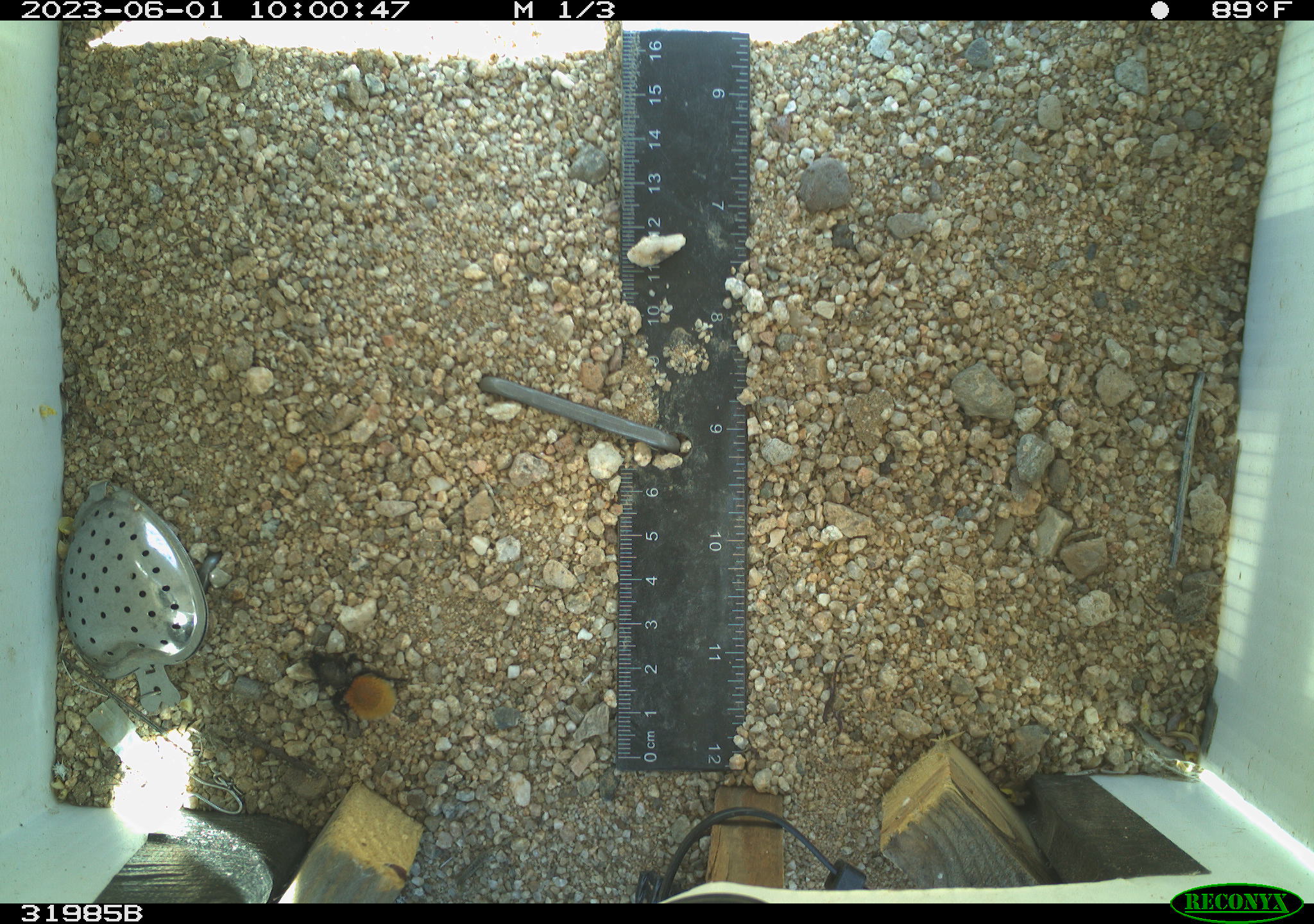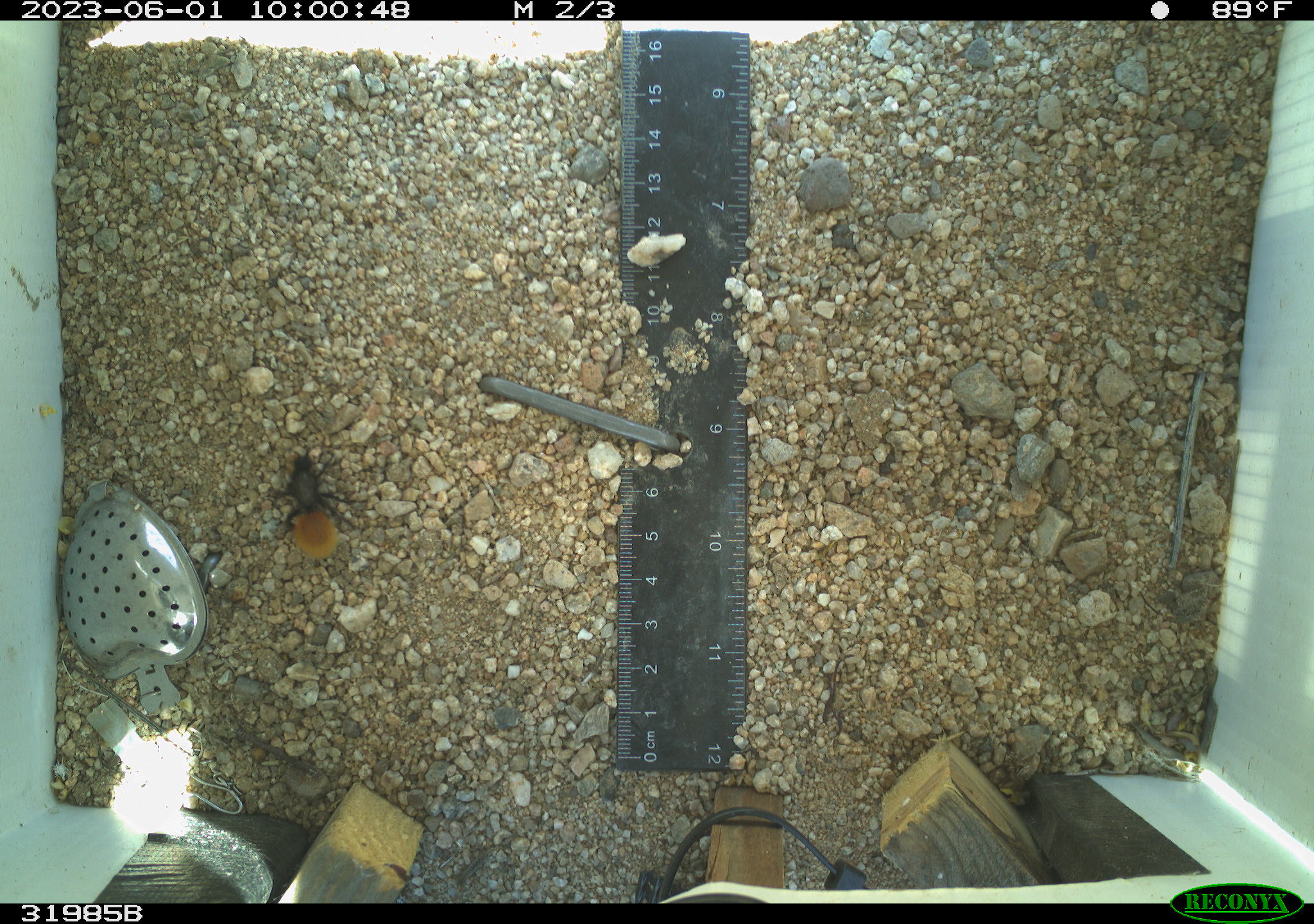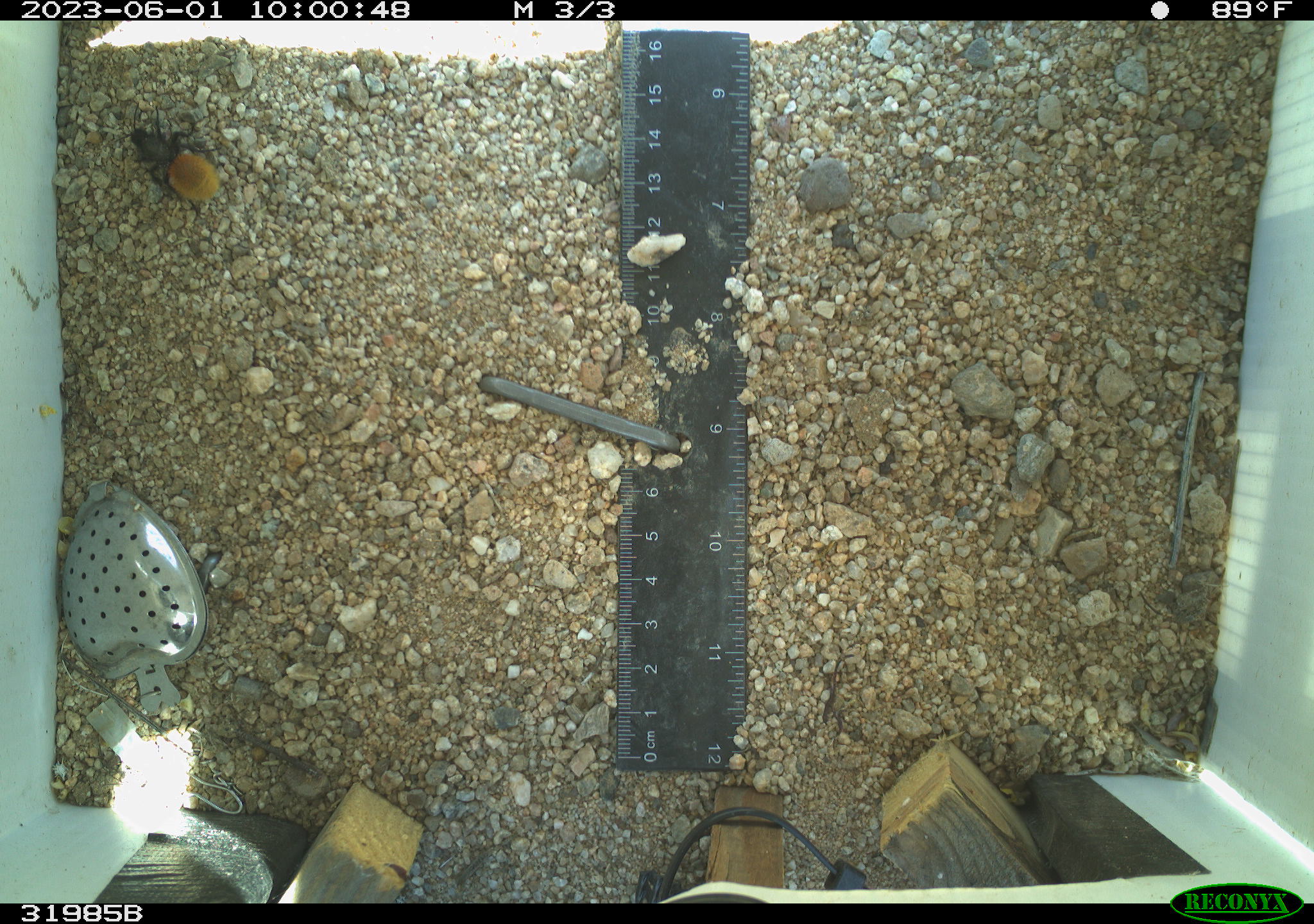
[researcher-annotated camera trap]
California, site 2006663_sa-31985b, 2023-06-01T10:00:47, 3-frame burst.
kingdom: Animalia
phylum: Arthropoda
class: Insecta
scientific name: Insecta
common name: insect